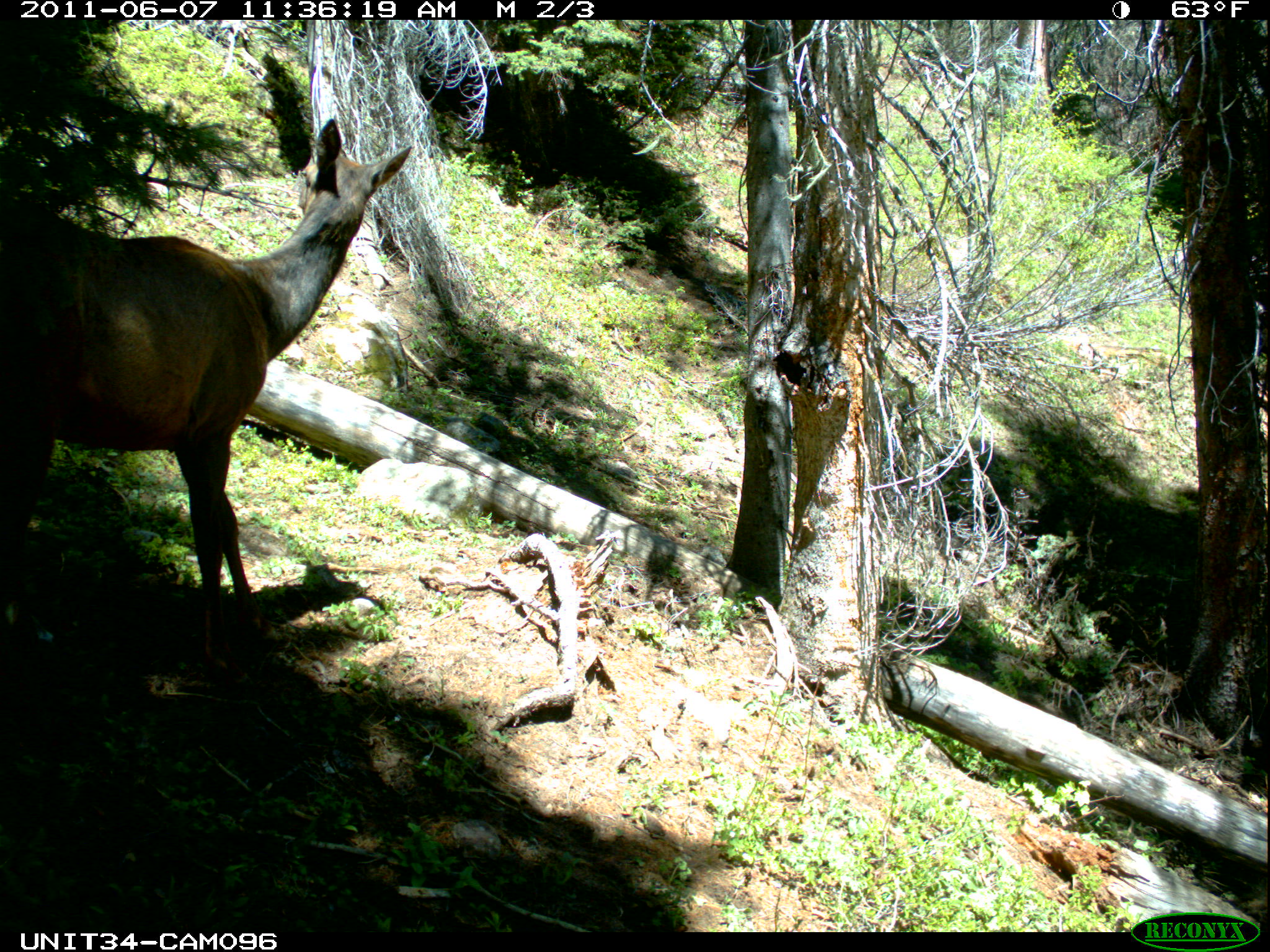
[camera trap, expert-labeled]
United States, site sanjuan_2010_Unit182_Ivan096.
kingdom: Animalia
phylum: Chordata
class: Mammalia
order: Artiodactyla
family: Cervidae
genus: Cervus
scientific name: Cervus elaphus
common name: red deer